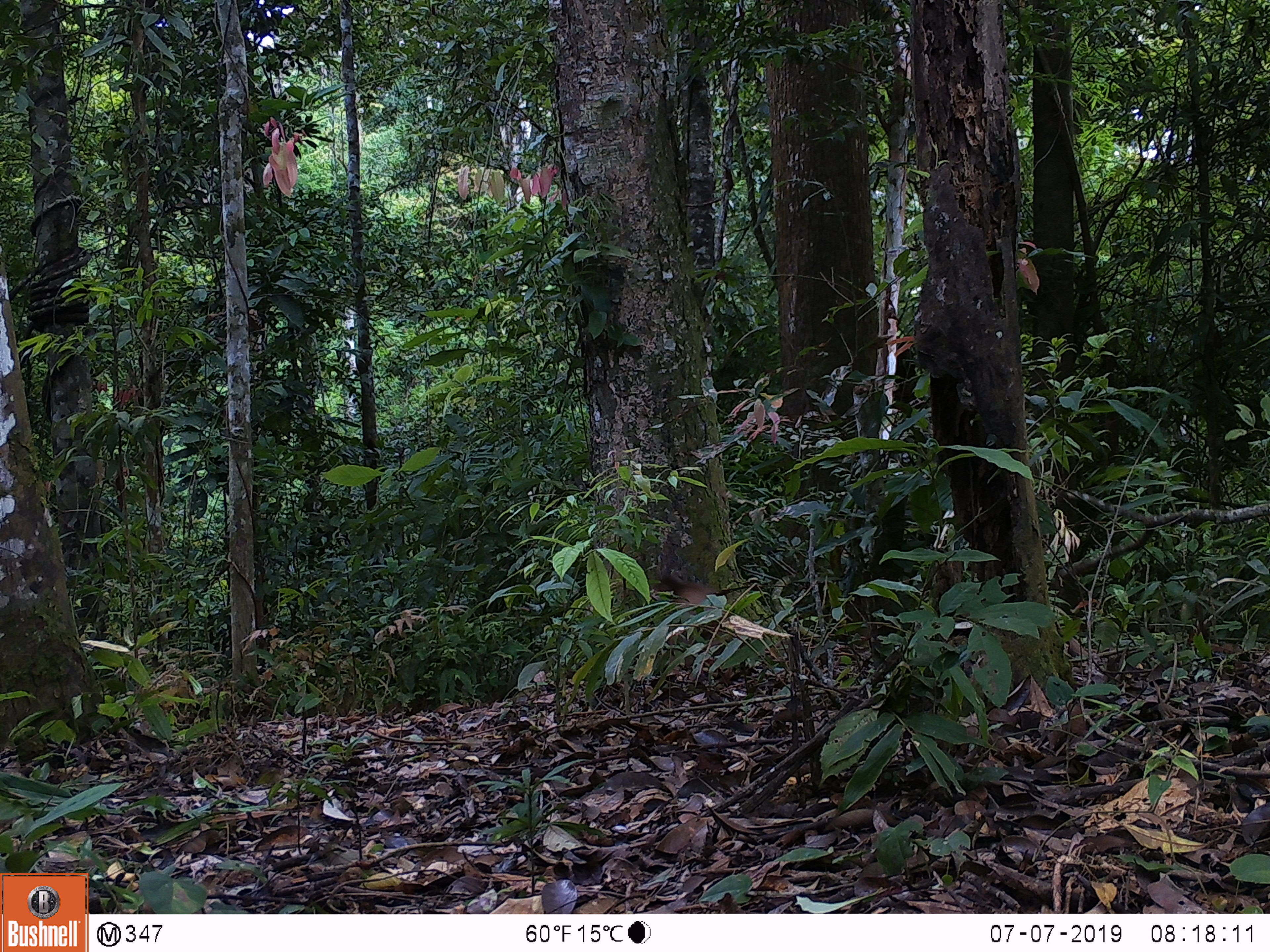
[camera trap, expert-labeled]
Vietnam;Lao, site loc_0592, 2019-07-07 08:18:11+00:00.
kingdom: Animalia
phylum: Chordata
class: Mammalia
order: Primates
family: Cercopithecidae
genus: Macaca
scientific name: Macaca arctoides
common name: stump-tailed macaque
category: stump tailed macaque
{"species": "stump tailed macaque (stump-tailed macaque) (Macaca arctoides)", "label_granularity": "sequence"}